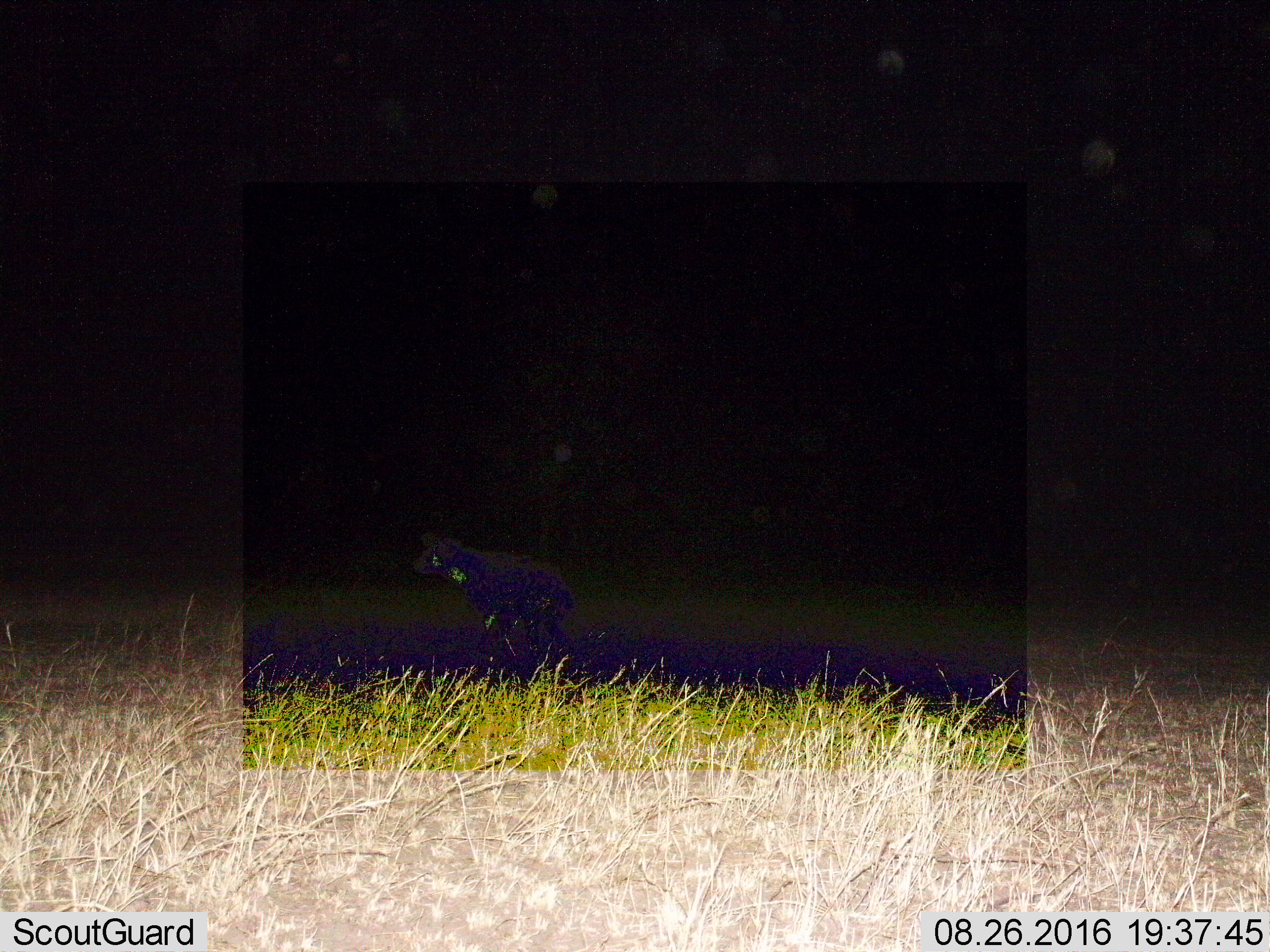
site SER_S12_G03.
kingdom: Animalia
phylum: Chordata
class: Mammalia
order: Carnivora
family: Hyaenidae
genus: Crocuta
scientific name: Crocuta crocuta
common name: spotted hyena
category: hyenaspotted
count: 1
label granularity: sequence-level